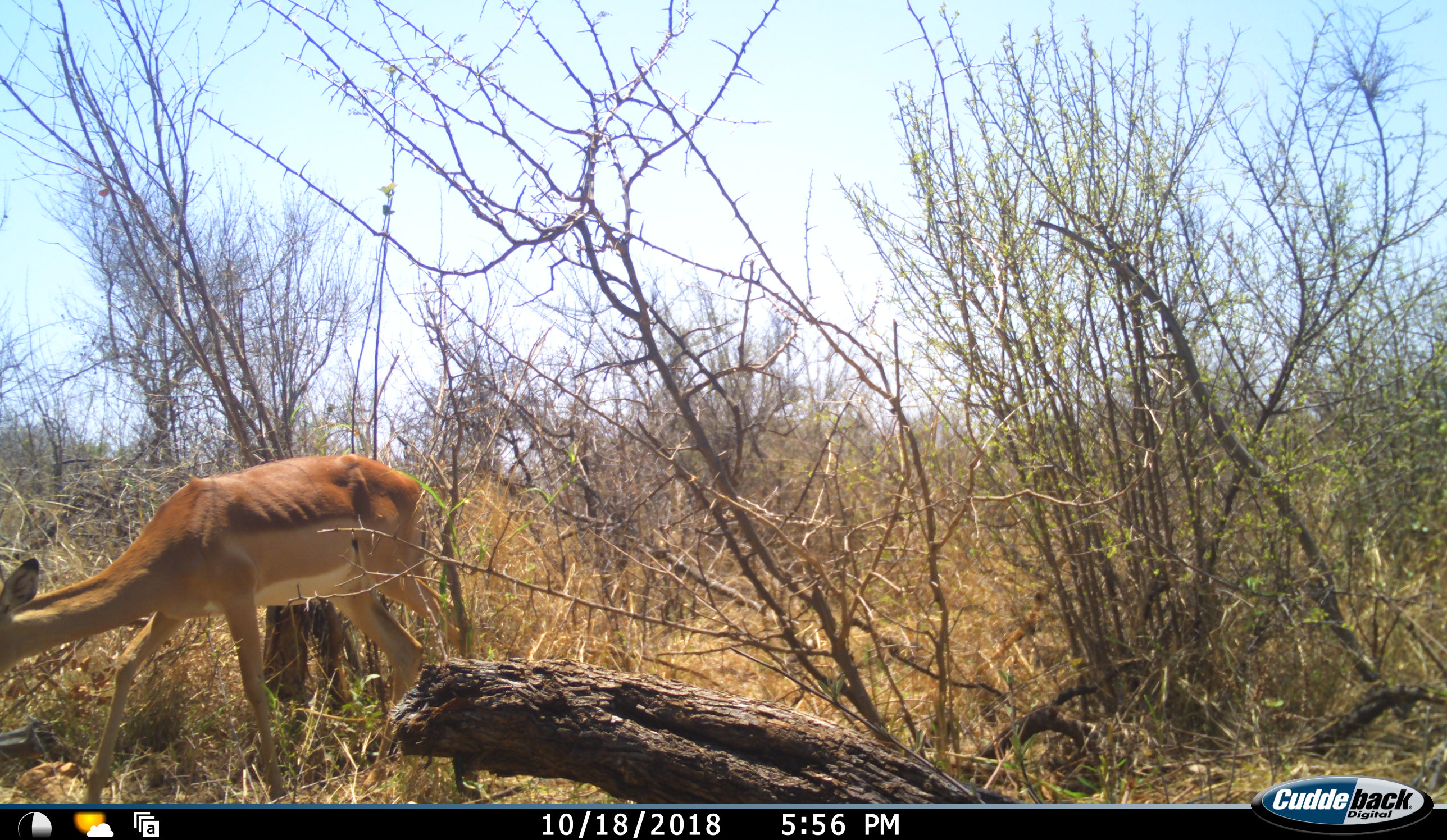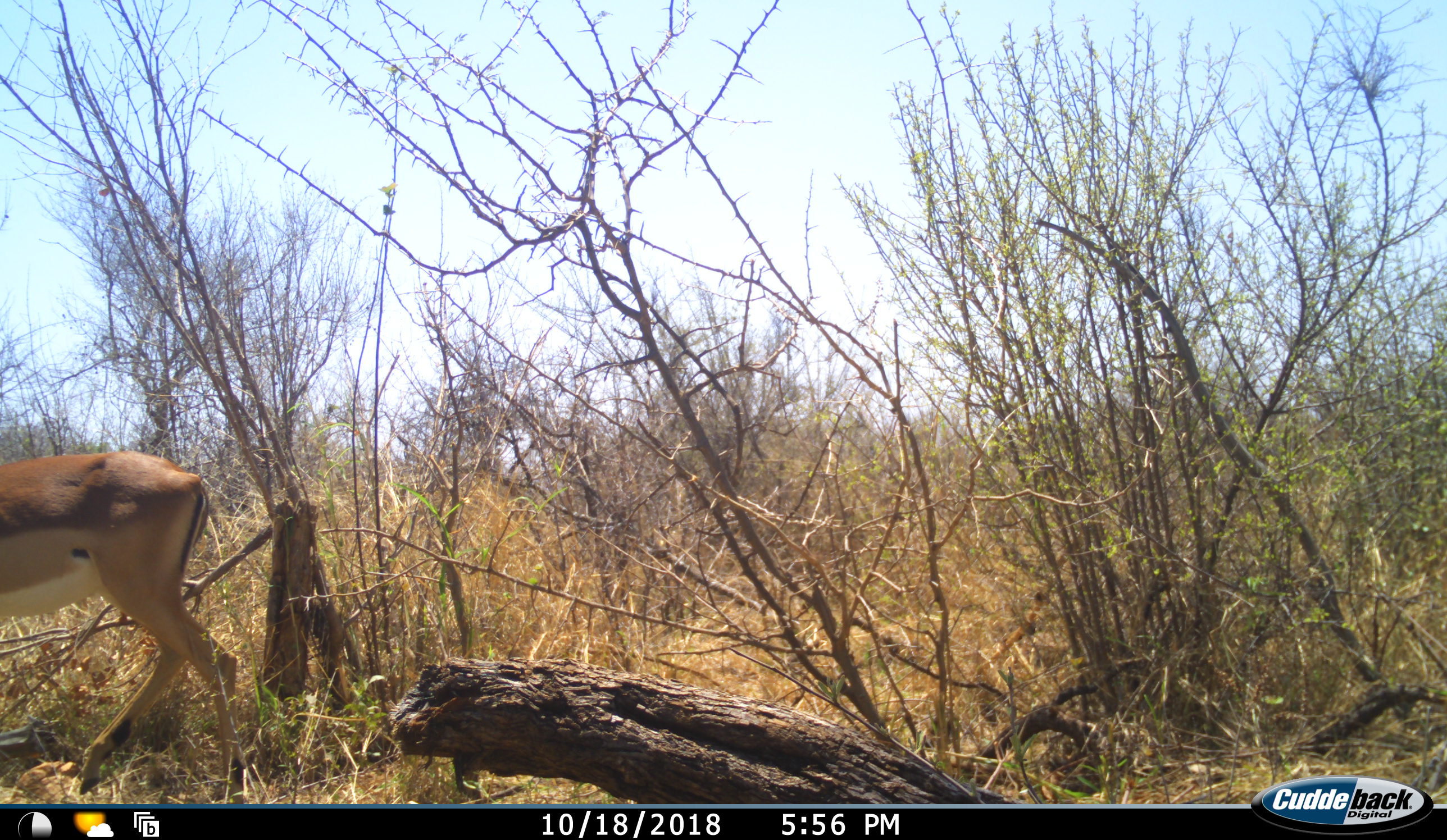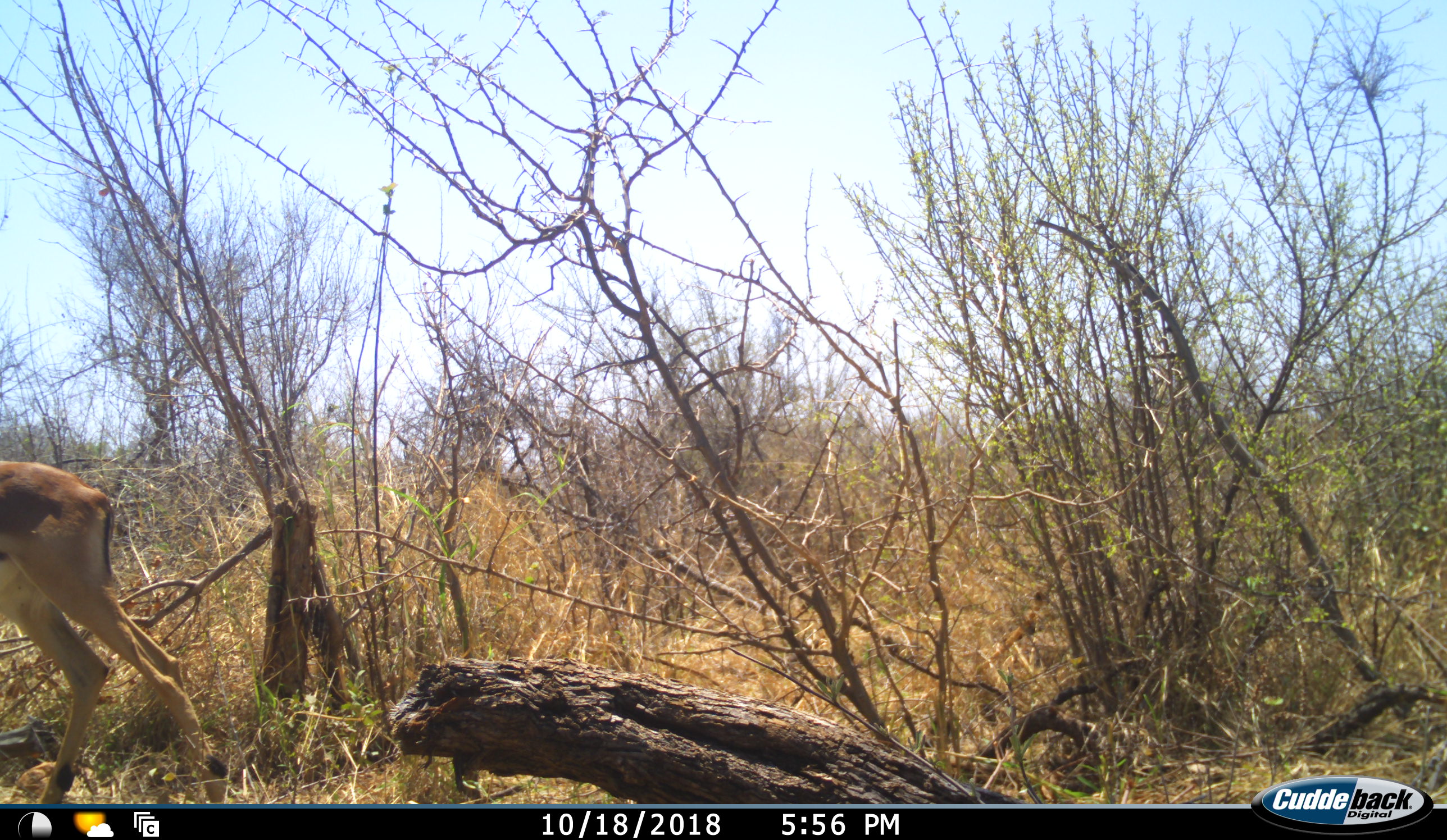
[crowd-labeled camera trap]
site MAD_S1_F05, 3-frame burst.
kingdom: Animalia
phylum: Chordata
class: Mammalia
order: Artiodactyla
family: Bovidae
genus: Aepyceros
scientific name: Aepyceros melampus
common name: impala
Impala (Aepyceros melampus), count 1. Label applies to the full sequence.